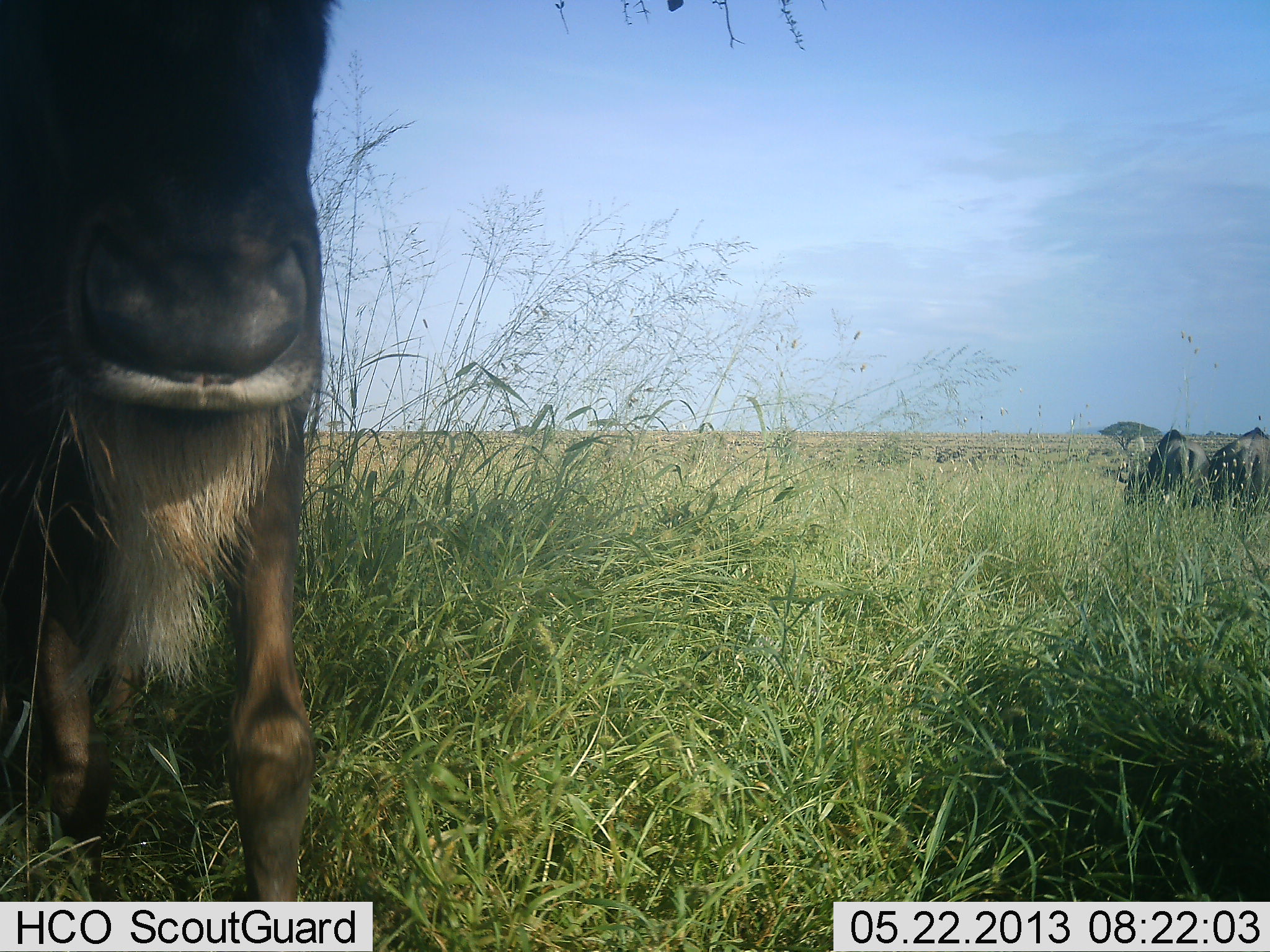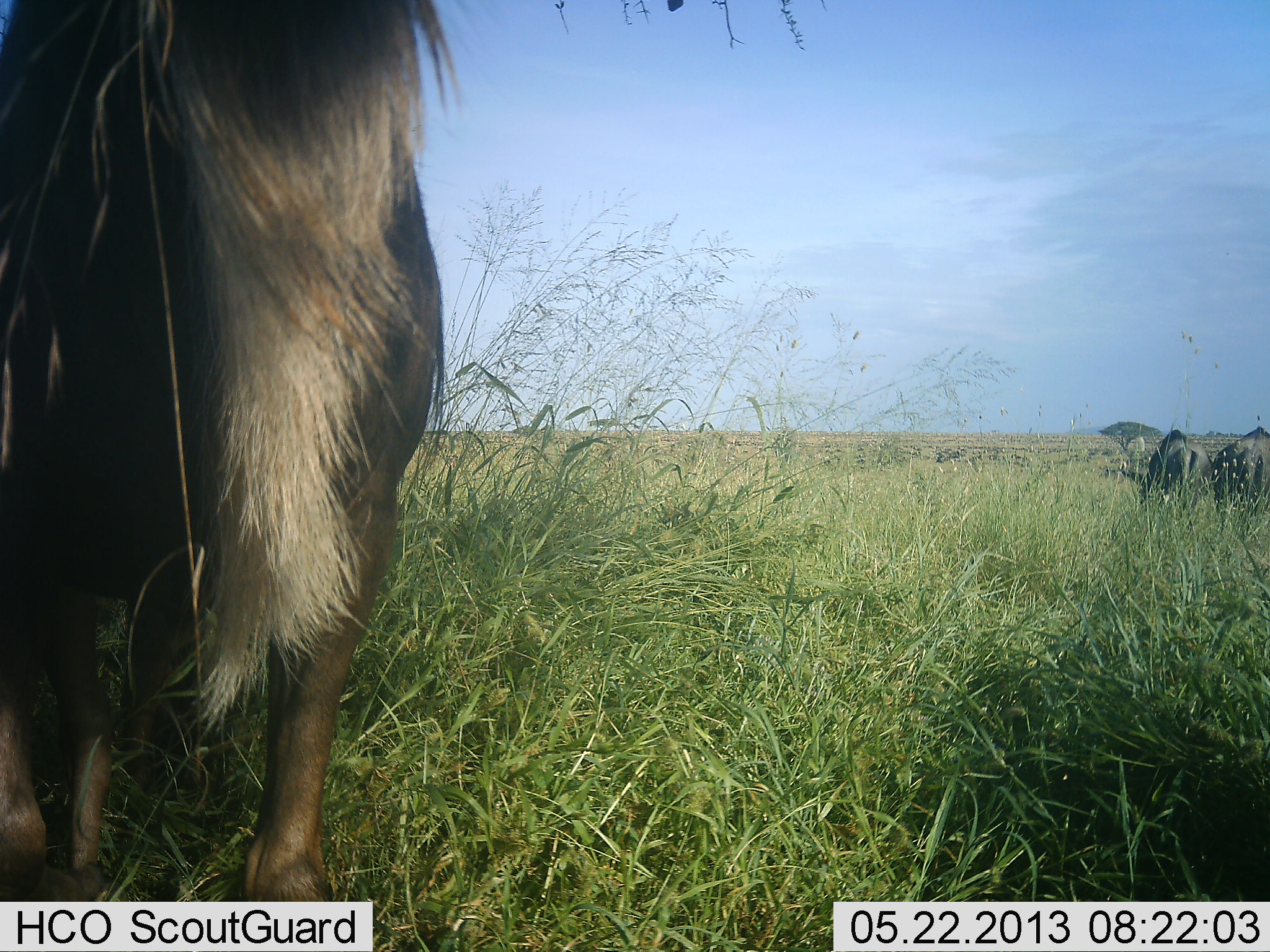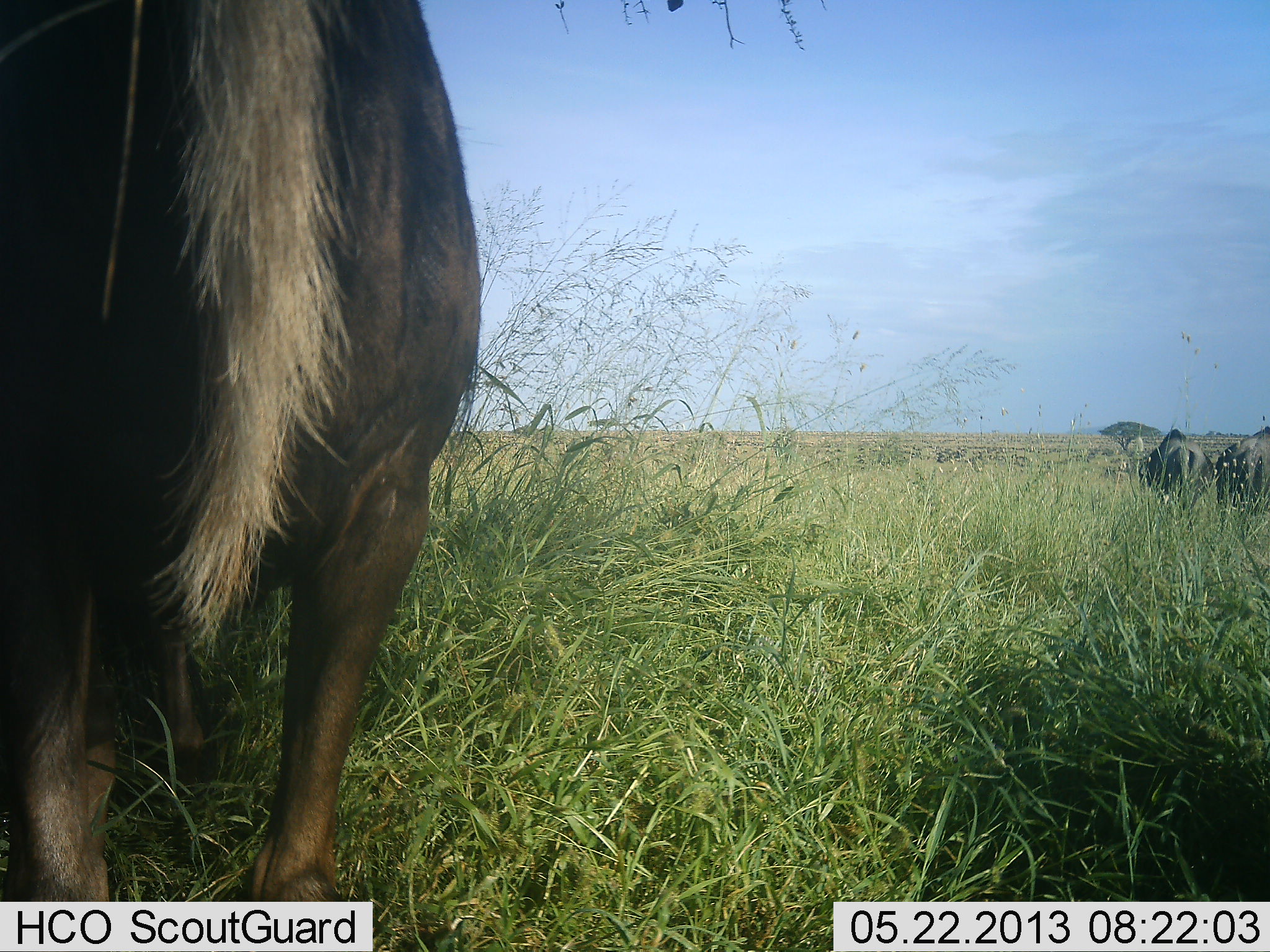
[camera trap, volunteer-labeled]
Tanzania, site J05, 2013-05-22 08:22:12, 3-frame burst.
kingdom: Animalia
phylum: Chordata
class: Mammalia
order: Artiodactyla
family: Bovidae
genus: Connochaetes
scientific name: Connochaetes taurinus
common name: blue wildebeest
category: wildebeest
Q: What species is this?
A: Wildebeest (blue wildebeest) (Connochaetes taurinus).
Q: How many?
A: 3.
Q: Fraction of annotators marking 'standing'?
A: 80%.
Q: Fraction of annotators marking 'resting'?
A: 0%.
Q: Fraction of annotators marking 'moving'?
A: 20%.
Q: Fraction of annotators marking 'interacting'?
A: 0%.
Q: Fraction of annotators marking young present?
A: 0%.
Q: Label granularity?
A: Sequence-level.